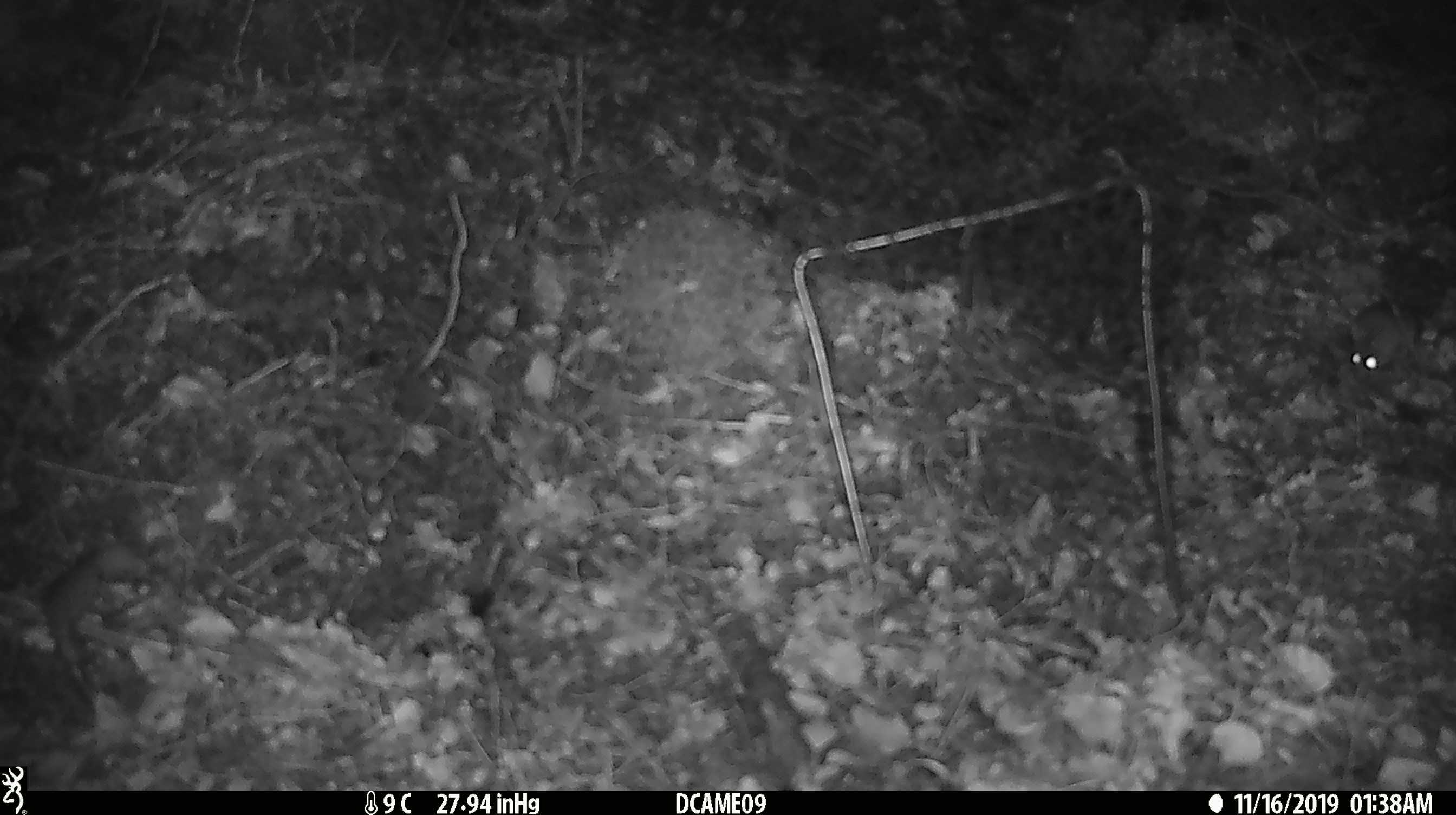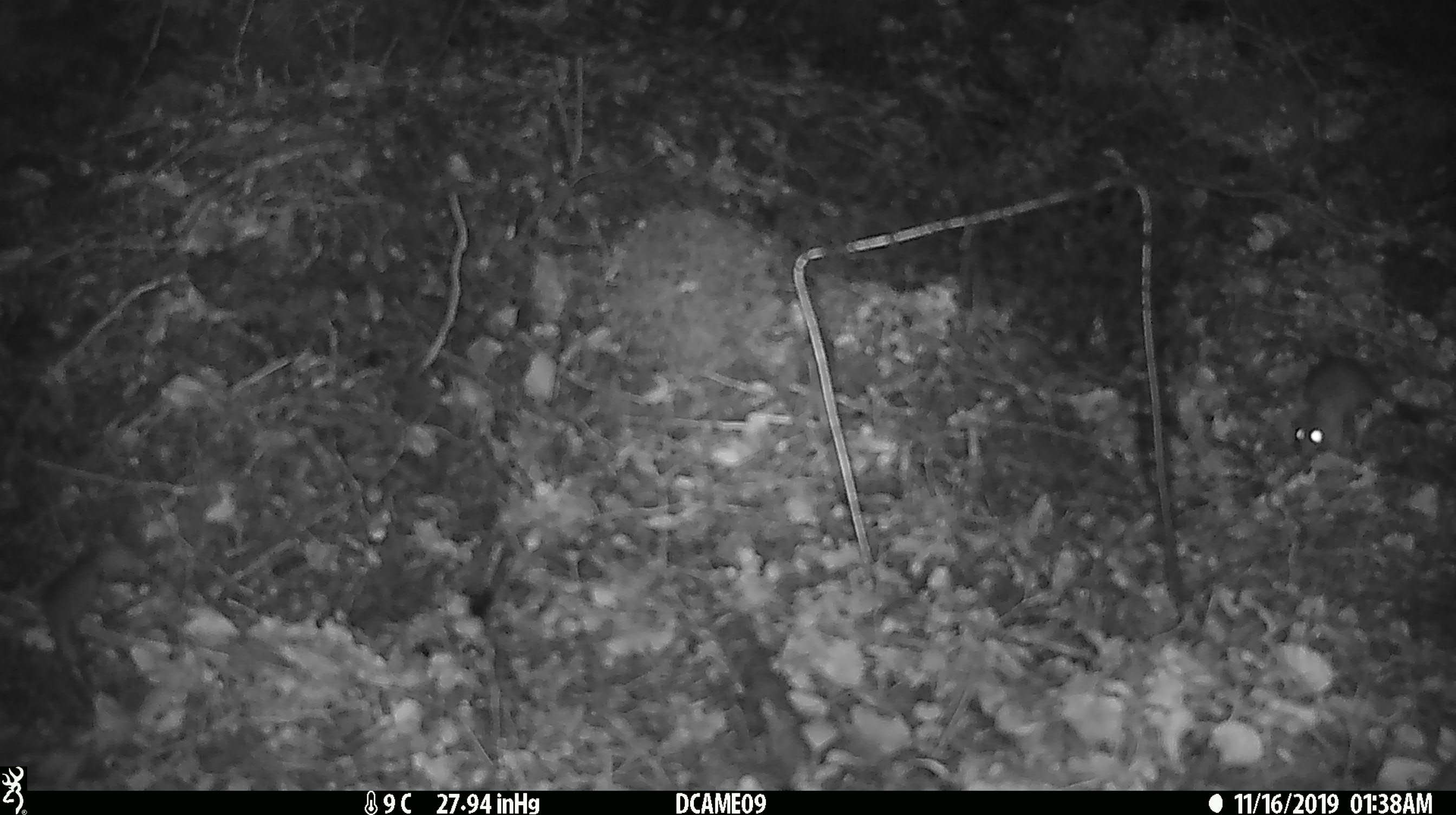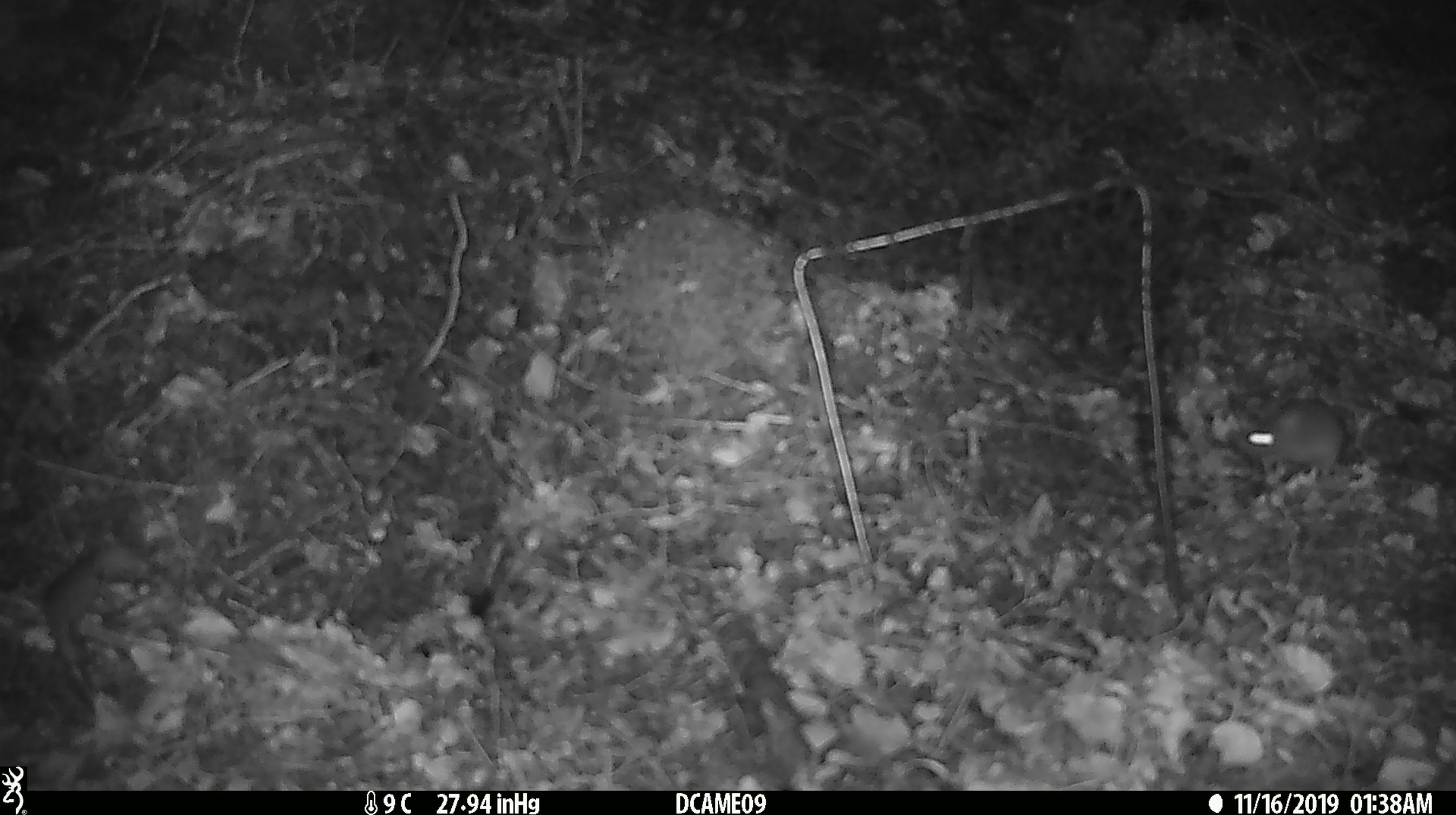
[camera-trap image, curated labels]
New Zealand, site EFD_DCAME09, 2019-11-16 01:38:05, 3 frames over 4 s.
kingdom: Animalia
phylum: Chordata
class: Mammalia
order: Rodentia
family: Muridae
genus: Mus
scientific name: Mus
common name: mouse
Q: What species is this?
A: Mouse (Mus).